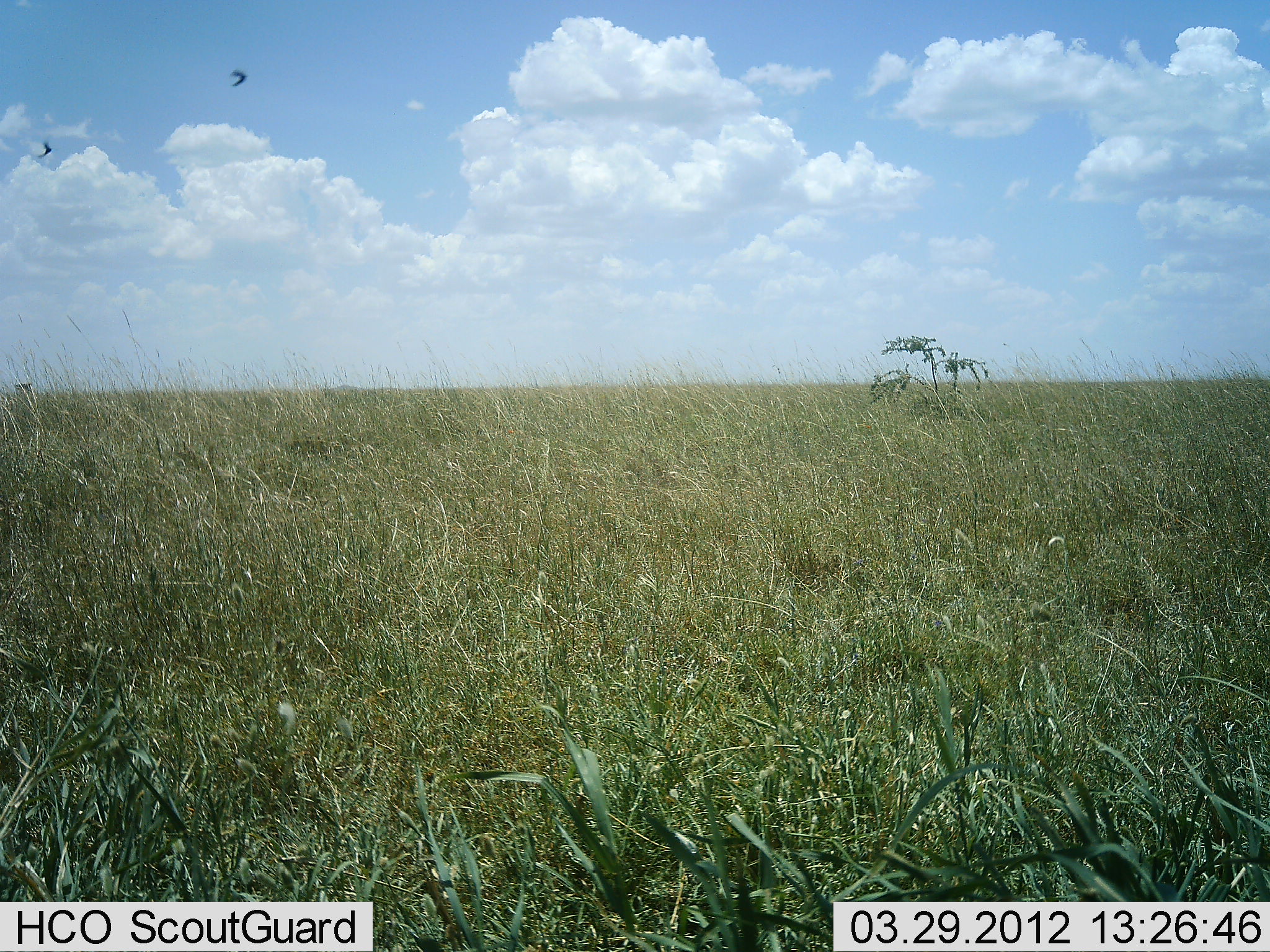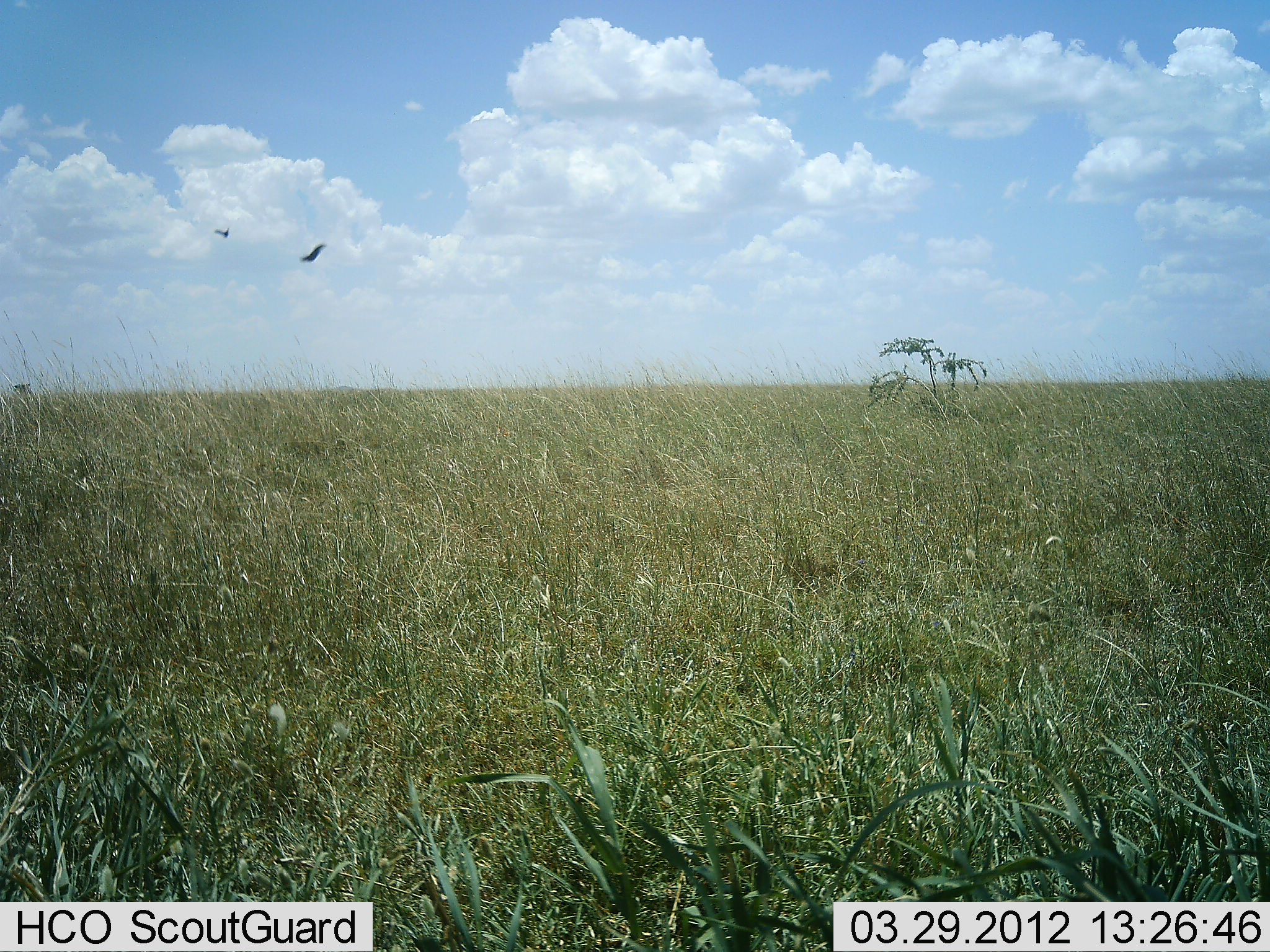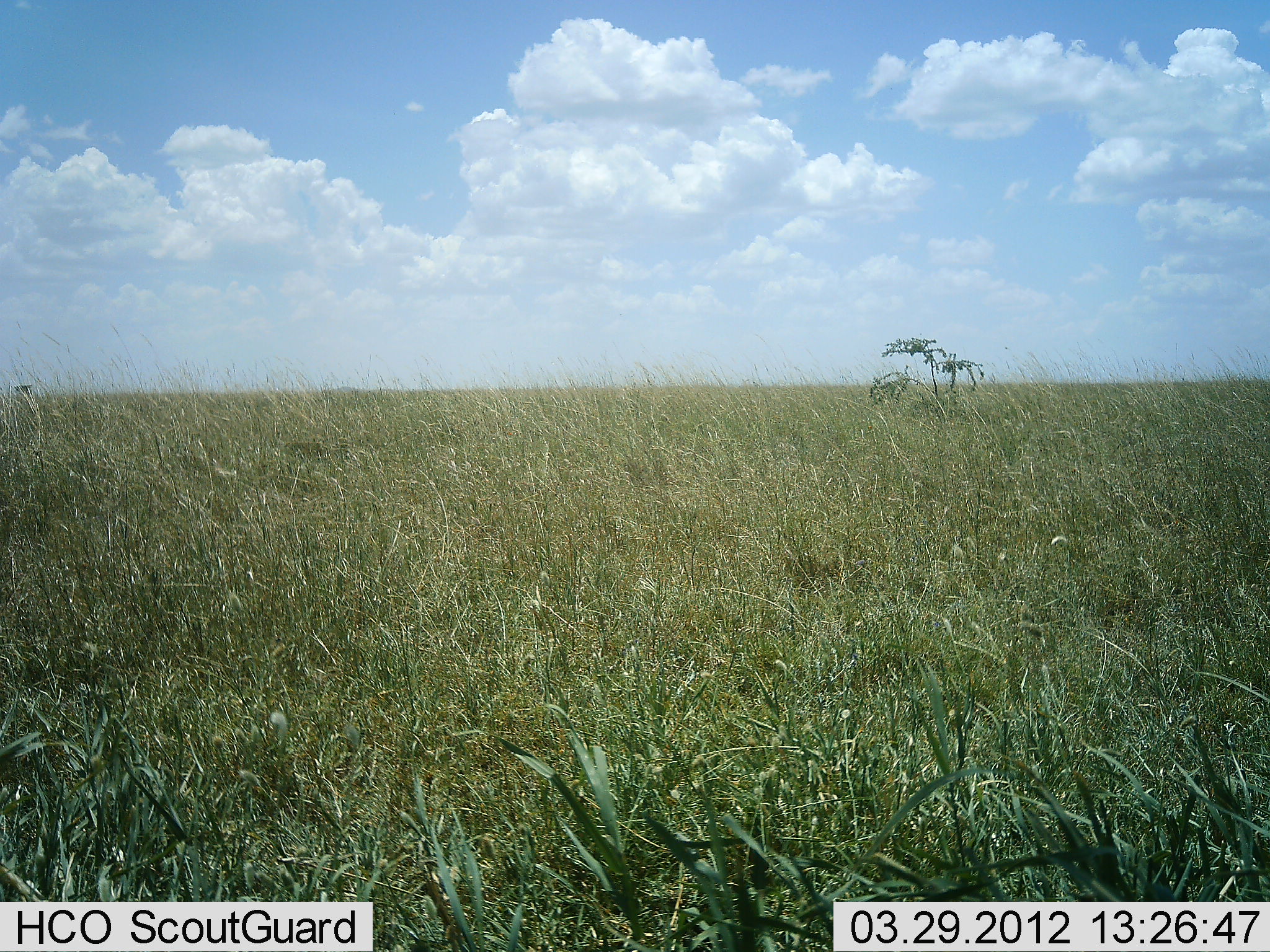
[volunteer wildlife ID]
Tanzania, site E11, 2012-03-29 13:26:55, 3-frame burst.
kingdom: Animalia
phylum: Chordata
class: Aves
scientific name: Aves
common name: bird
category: otherbird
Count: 2.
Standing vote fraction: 0%.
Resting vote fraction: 0%.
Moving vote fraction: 100%.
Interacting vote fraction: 4%.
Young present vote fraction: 0%.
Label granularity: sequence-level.